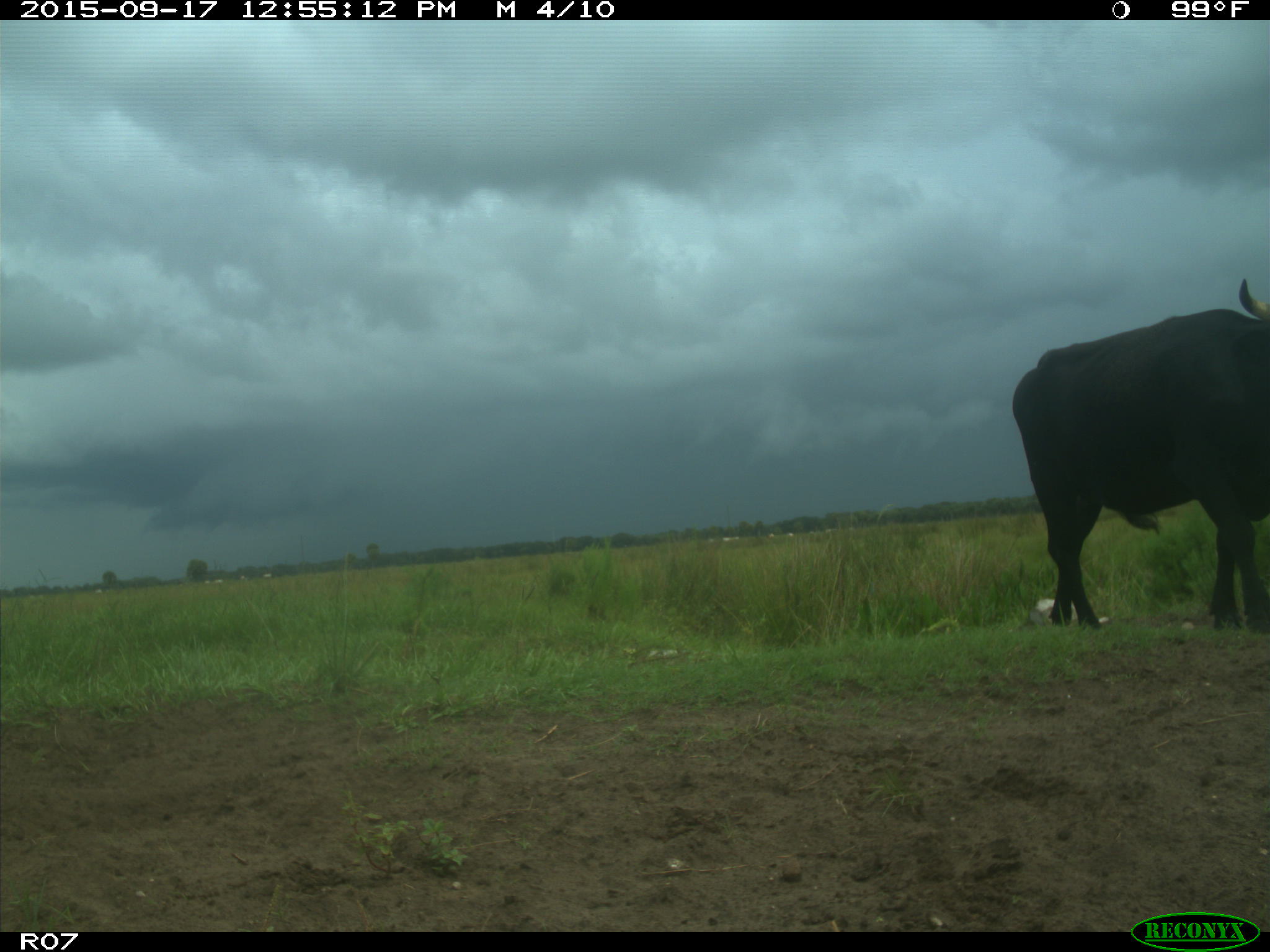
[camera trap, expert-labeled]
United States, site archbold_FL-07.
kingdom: Animalia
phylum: Chordata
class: Mammalia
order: Artiodactyla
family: Bovidae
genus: Bos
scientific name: Bos taurus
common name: domestic cow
Bos taurus (domestic cow).